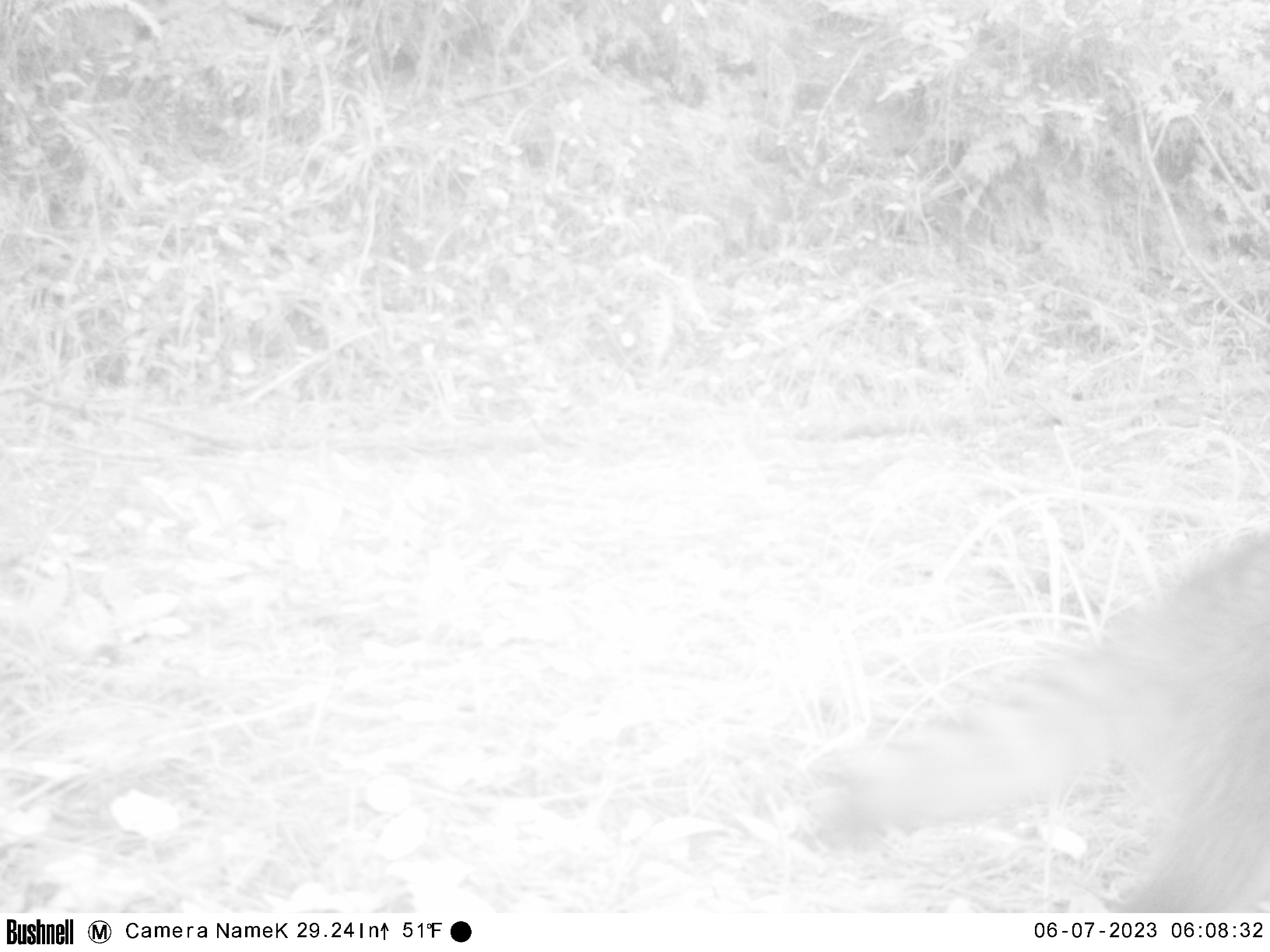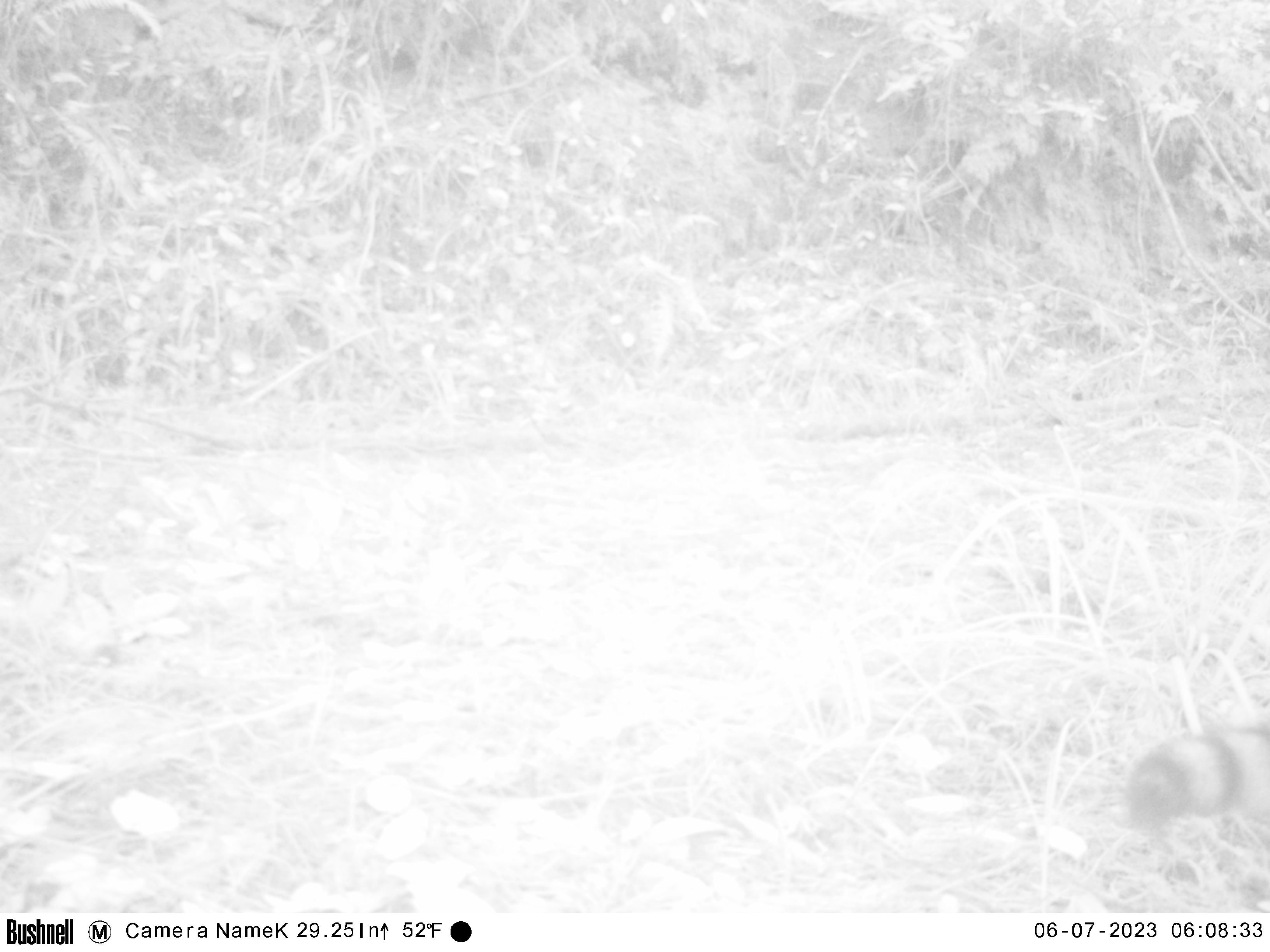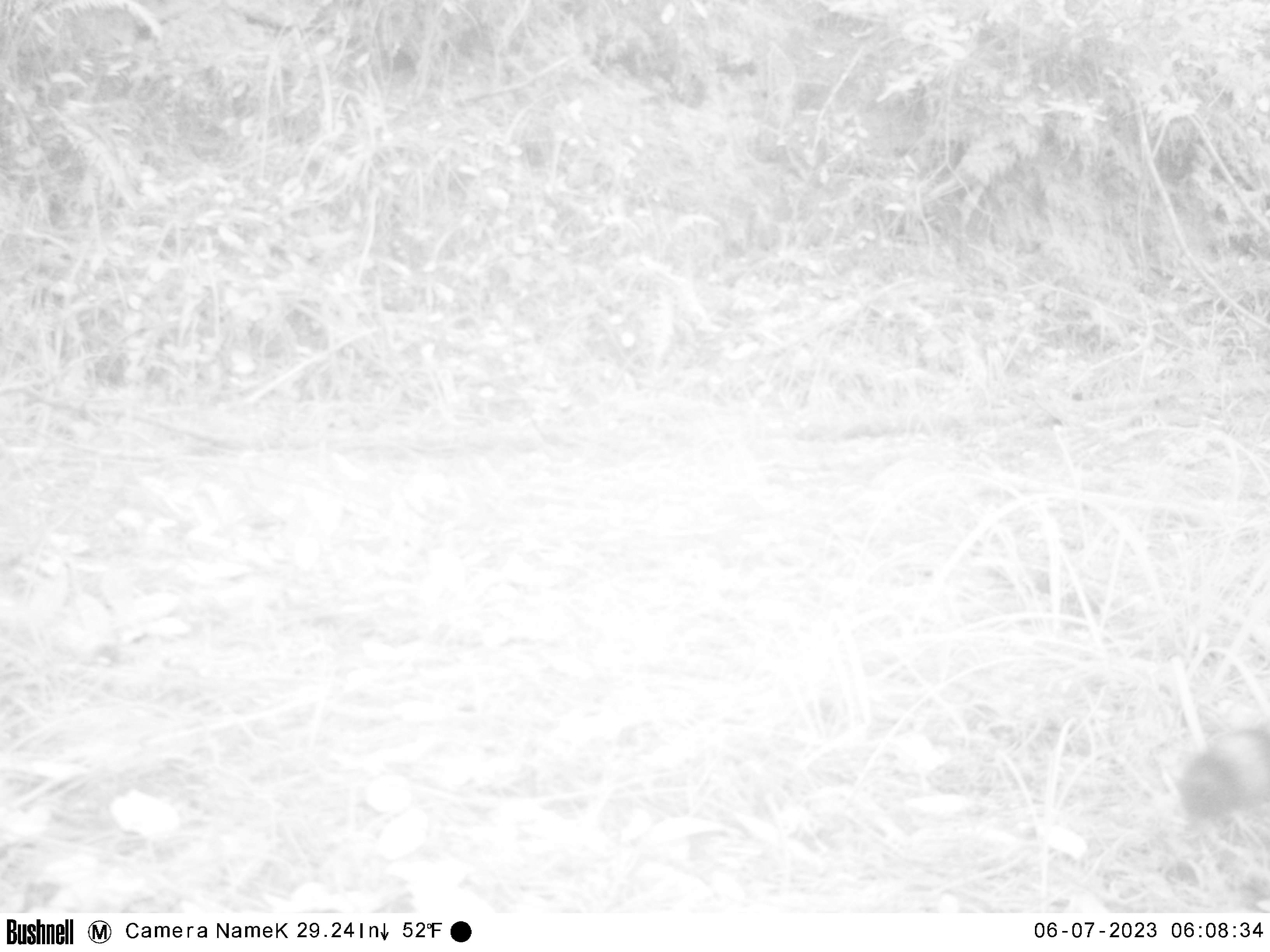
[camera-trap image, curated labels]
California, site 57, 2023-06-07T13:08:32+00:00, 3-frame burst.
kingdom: Animalia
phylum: Chordata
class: Mammalia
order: Carnivora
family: Procyonidae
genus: Procyon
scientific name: Procyon lotor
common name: raccoon